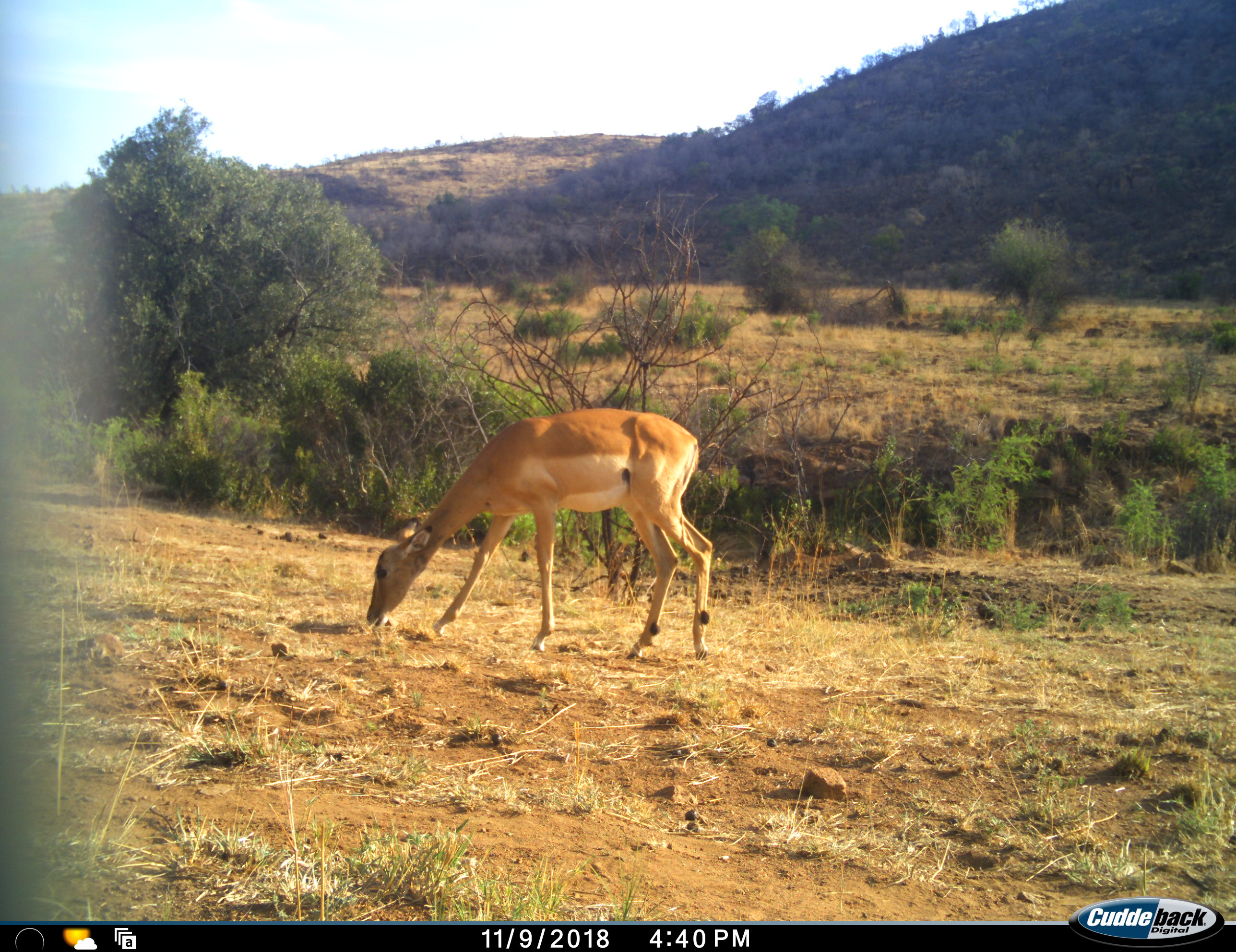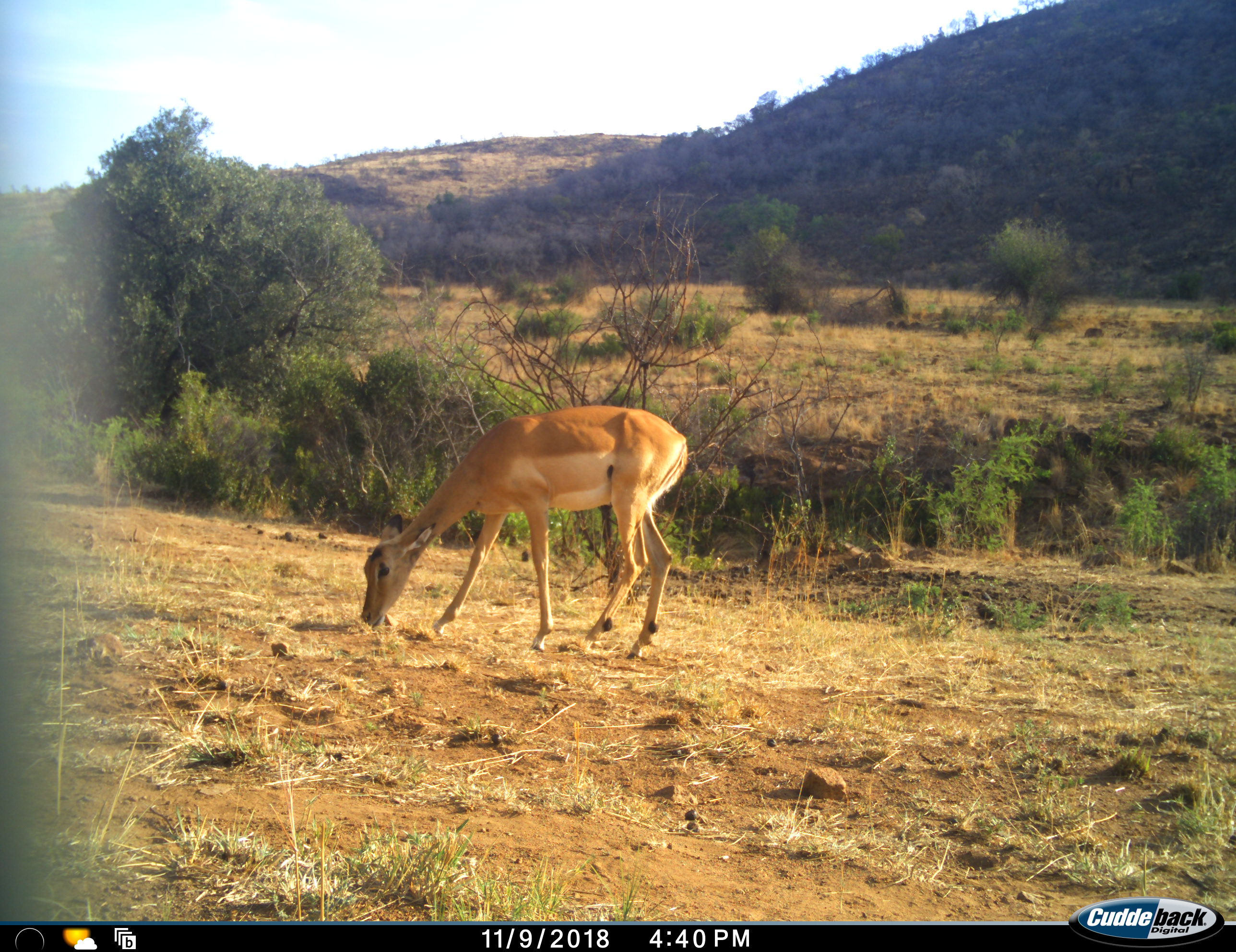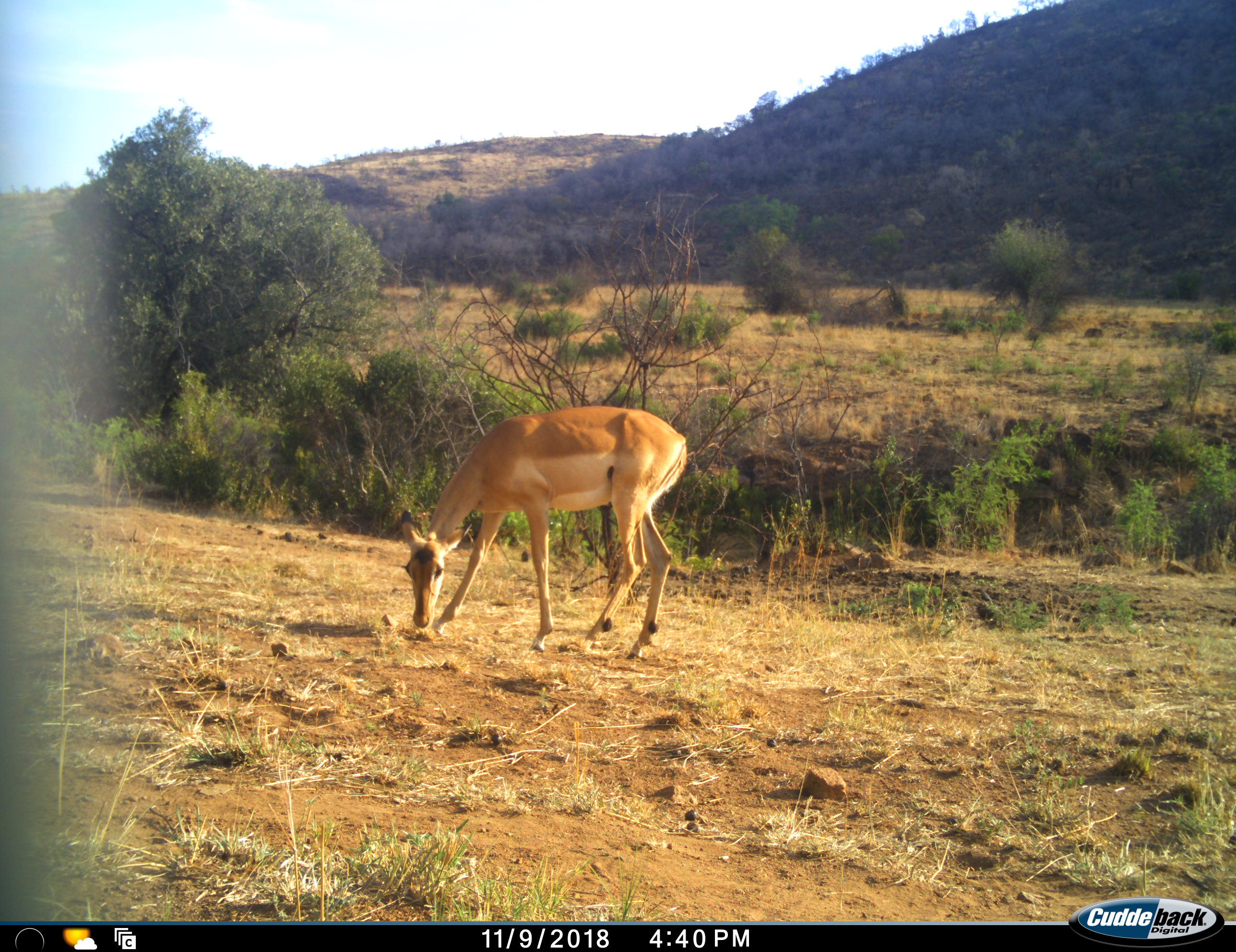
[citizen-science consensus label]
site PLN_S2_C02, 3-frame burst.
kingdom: Animalia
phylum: Chordata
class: Mammalia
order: Artiodactyla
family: Bovidae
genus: Aepyceros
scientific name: Aepyceros melampus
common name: impala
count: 1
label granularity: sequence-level